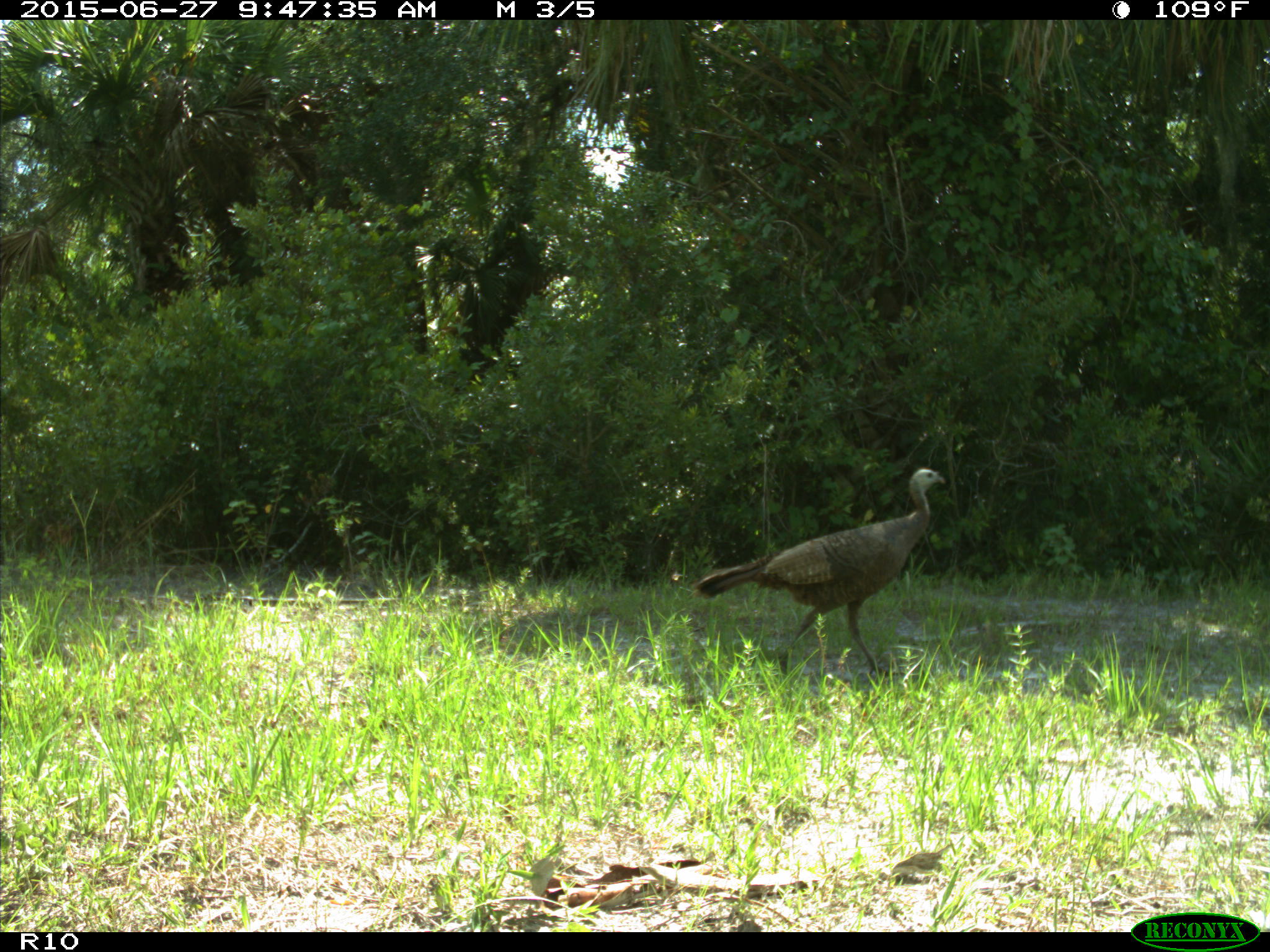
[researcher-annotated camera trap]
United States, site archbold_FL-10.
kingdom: Animalia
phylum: Chordata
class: Aves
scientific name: Aves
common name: birds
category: unidentified bird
Unidentified bird (birds) (Aves).